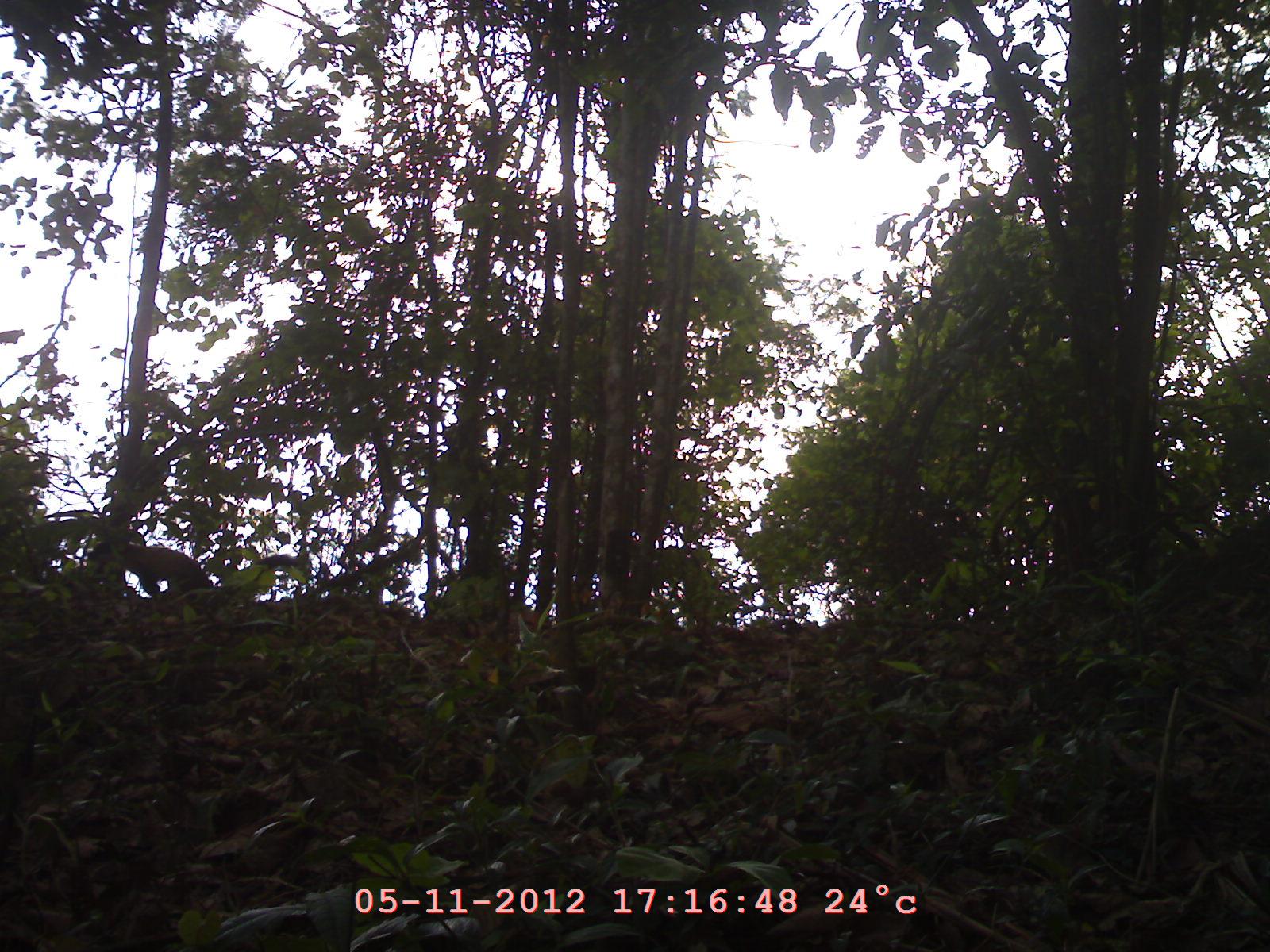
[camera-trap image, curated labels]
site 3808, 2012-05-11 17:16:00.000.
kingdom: Animalia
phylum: Chordata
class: Mammalia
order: Carnivora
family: Mustelidae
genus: Martes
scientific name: Martes flavigula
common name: yellow-throated marten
Martes flavigula (yellow-throated marten), count 1.